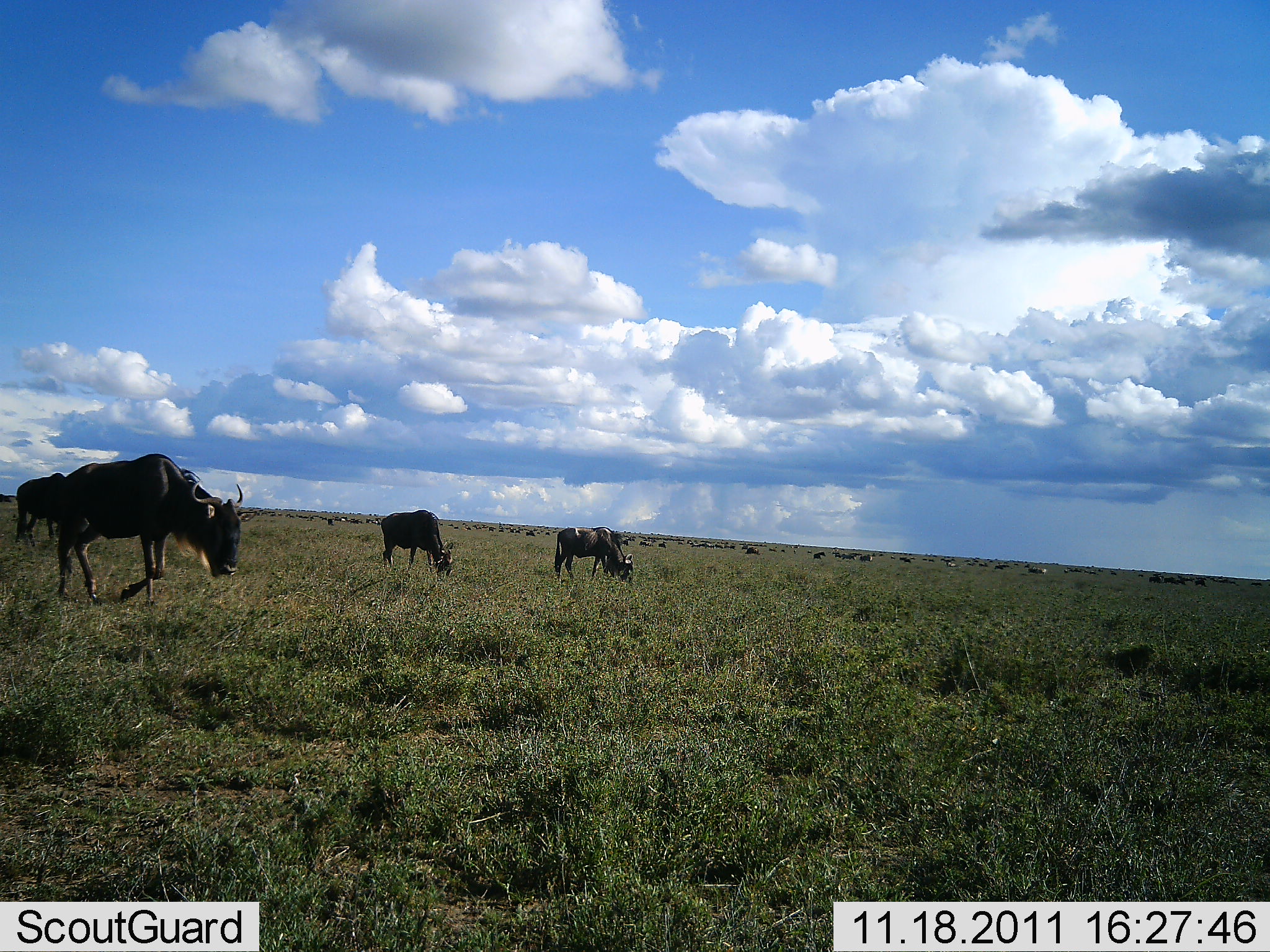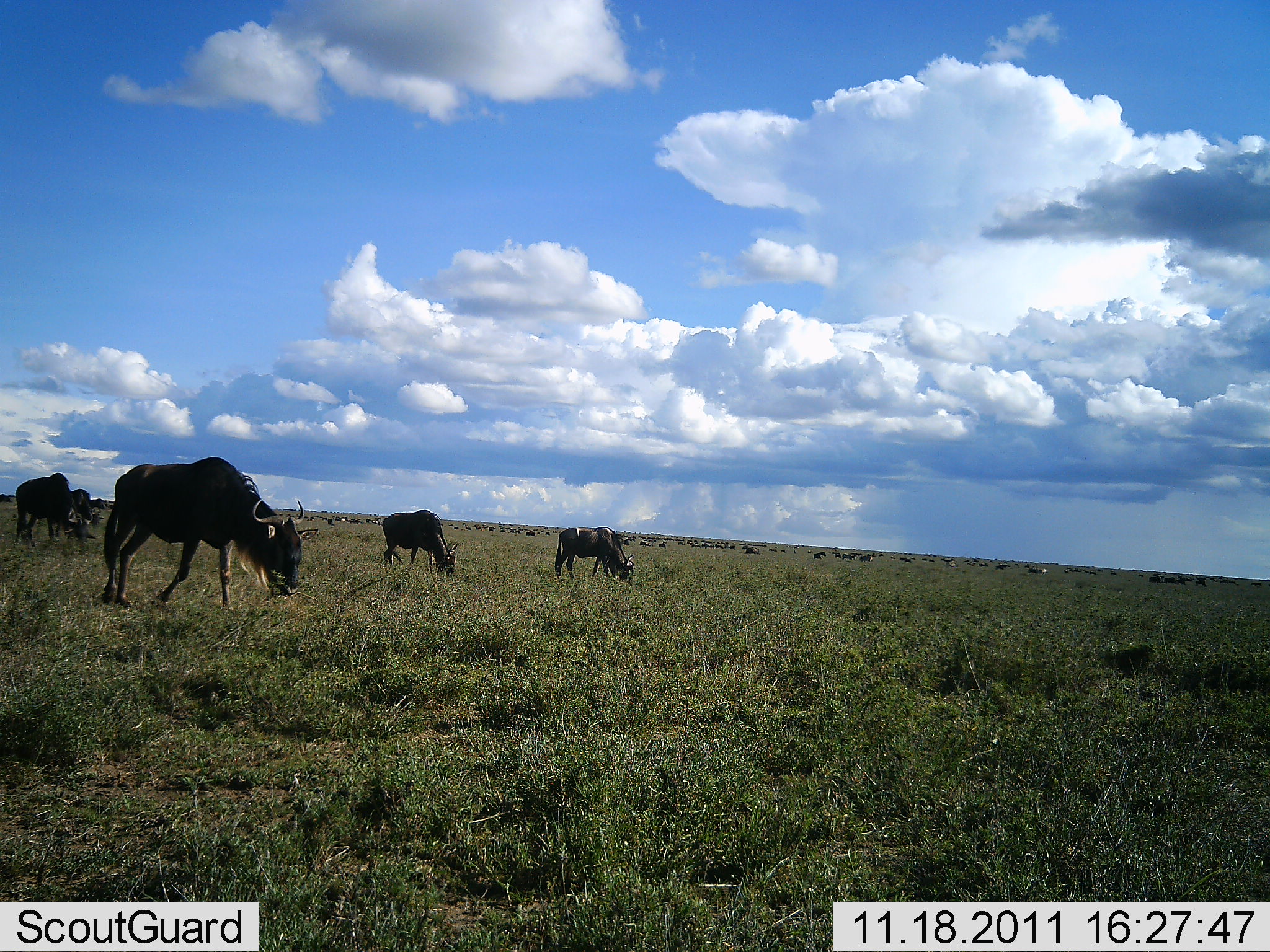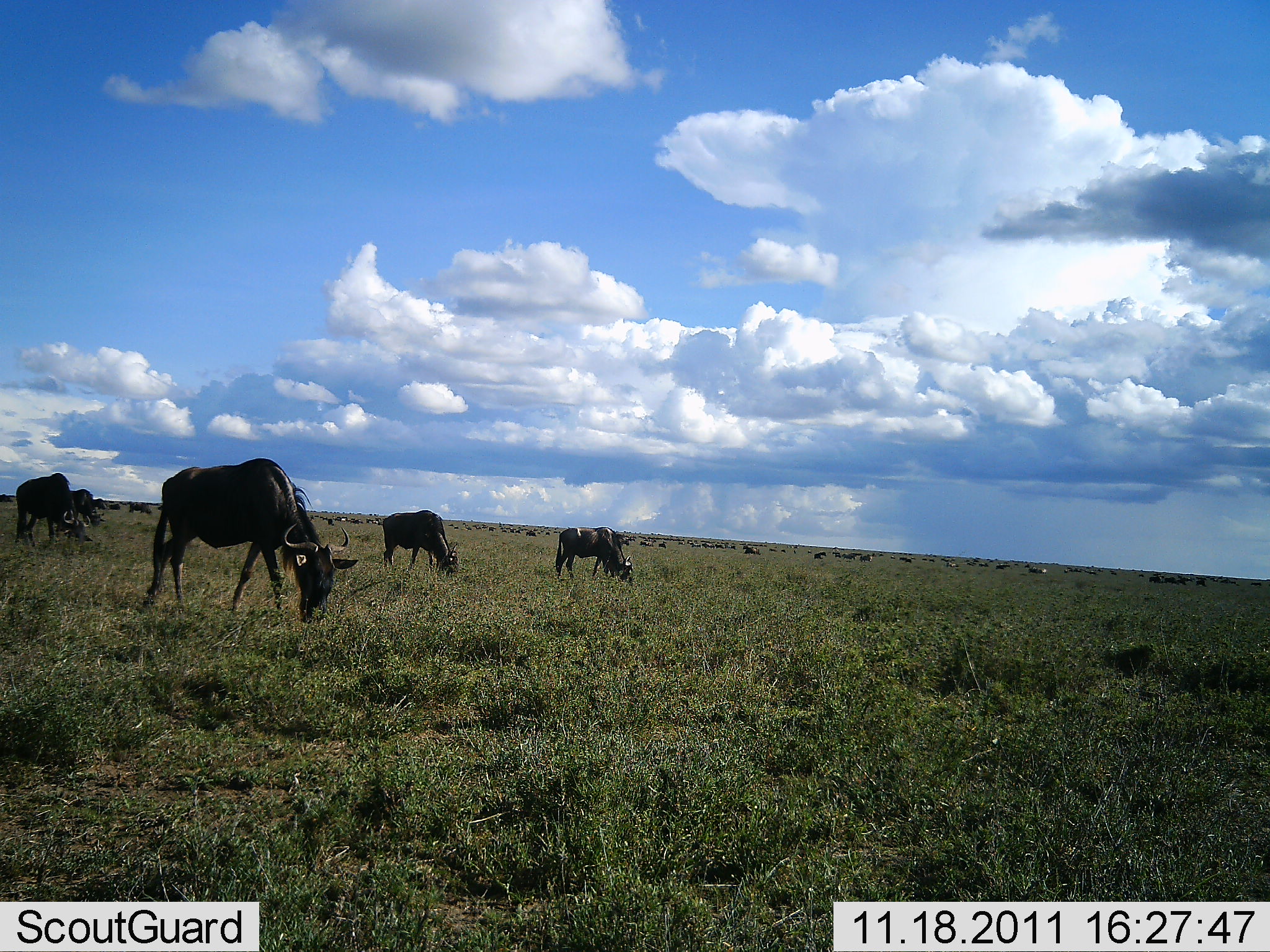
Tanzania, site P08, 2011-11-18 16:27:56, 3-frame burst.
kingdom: Animalia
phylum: Chordata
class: Mammalia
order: Artiodactyla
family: Bovidae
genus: Connochaetes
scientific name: Connochaetes taurinus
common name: blue wildebeest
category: wildebeest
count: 11-50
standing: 55%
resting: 9%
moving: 73%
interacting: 0%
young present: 0%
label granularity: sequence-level